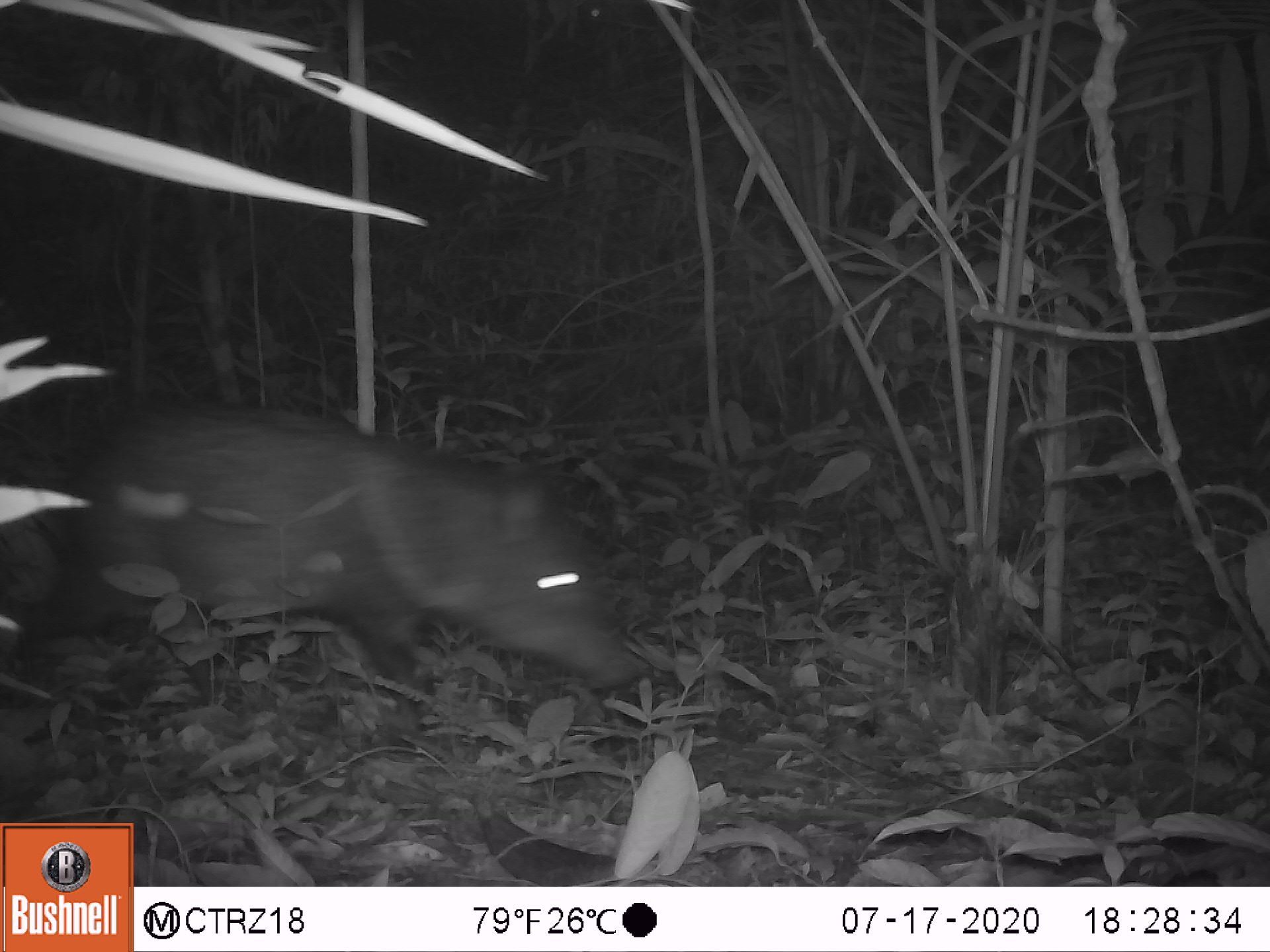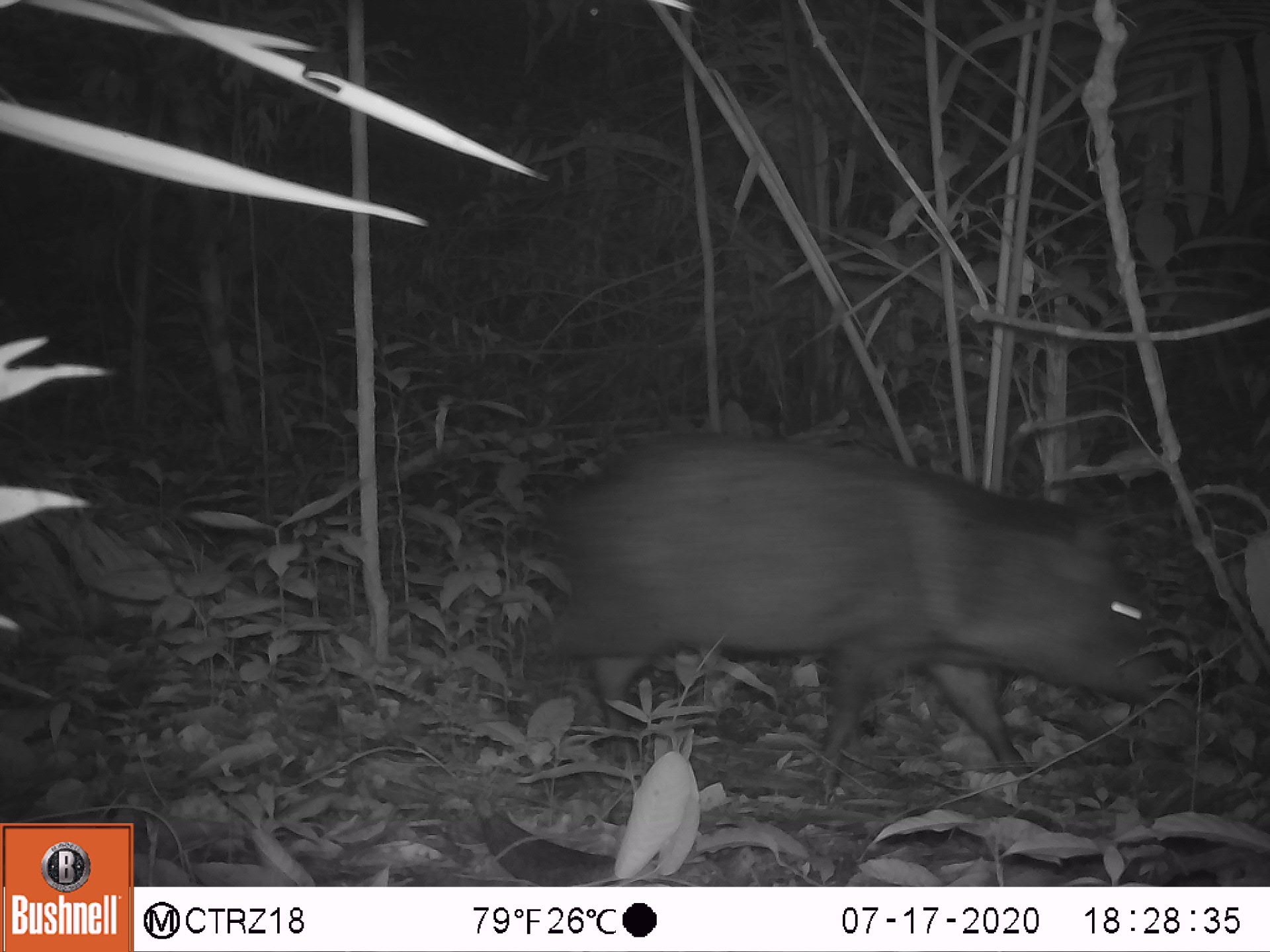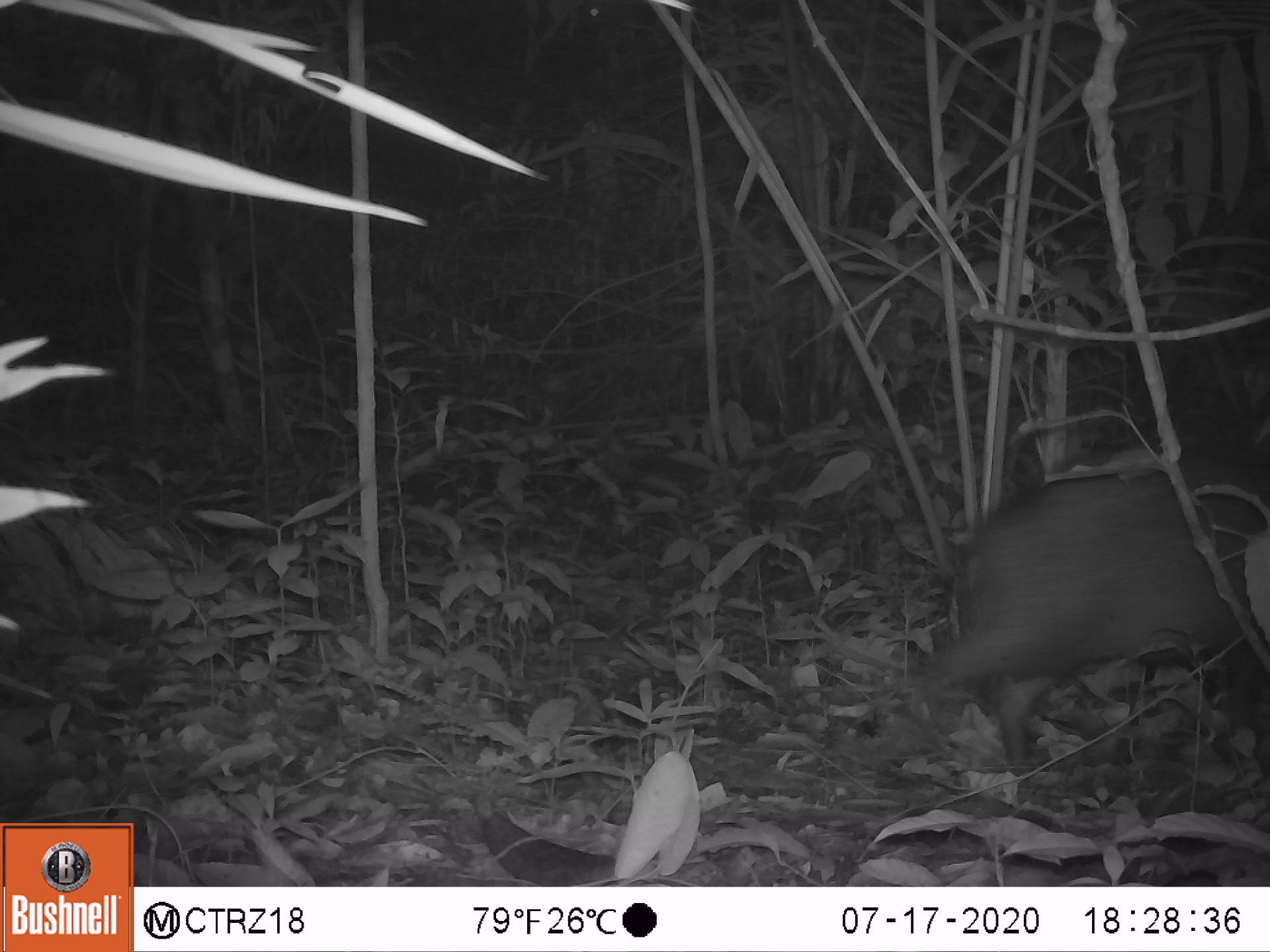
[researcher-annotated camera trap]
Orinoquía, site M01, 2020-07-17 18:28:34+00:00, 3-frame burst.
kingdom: Animalia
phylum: Chordata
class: Mammalia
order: Artiodactyla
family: Tayassuidae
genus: Pecari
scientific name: Pecari tajacu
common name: collared peccary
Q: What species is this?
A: Collared peccary (Pecari tajacu).